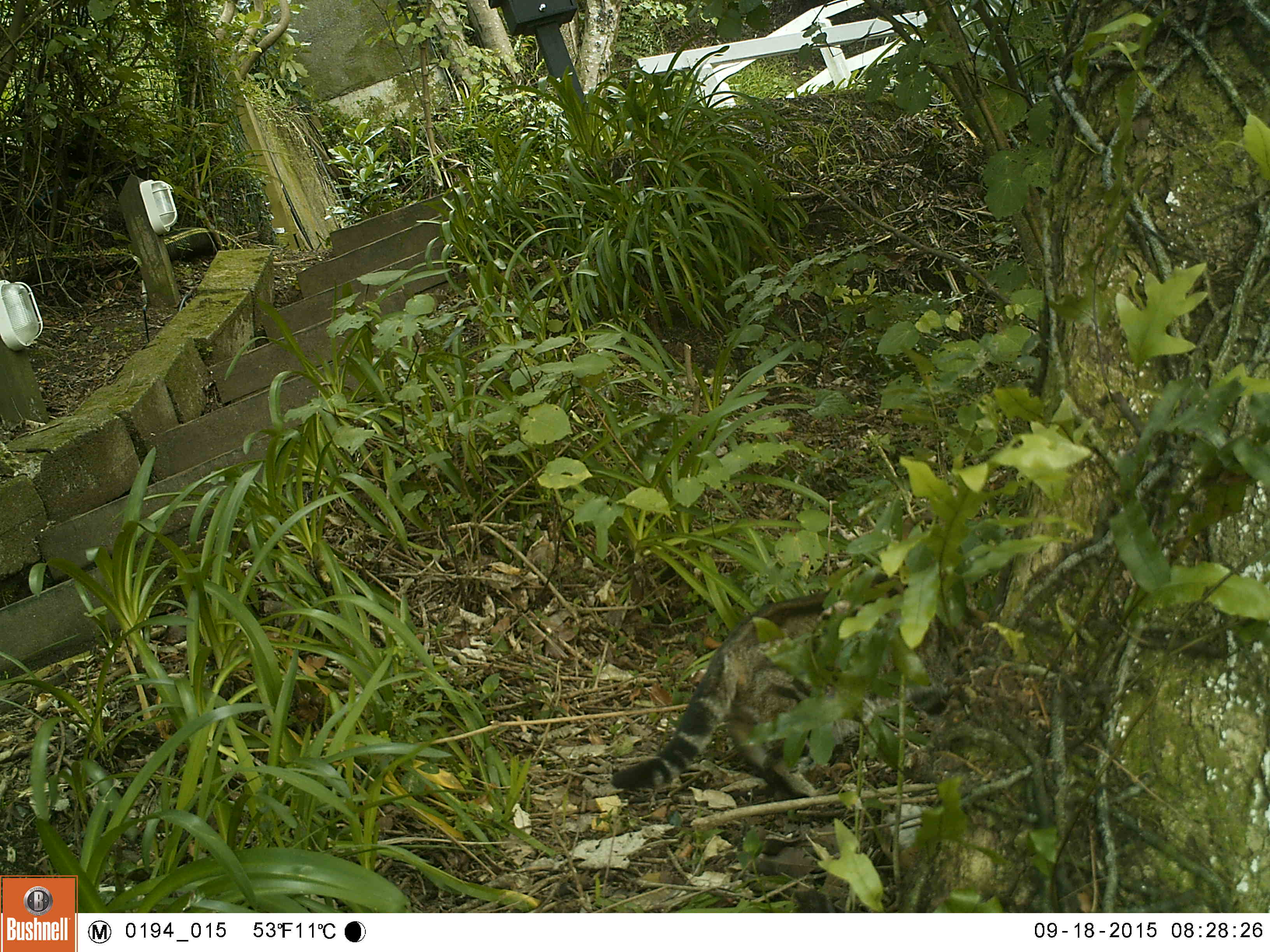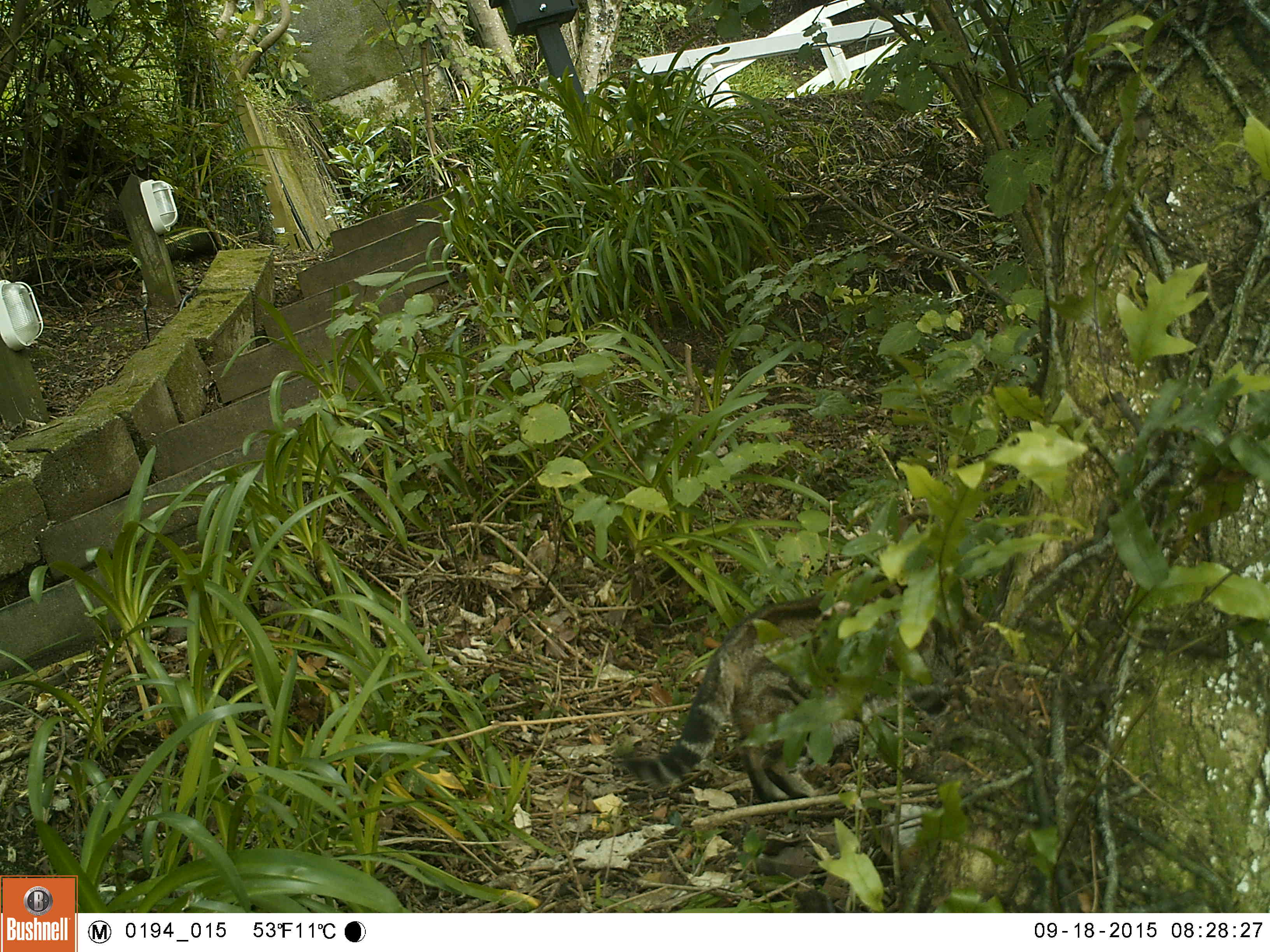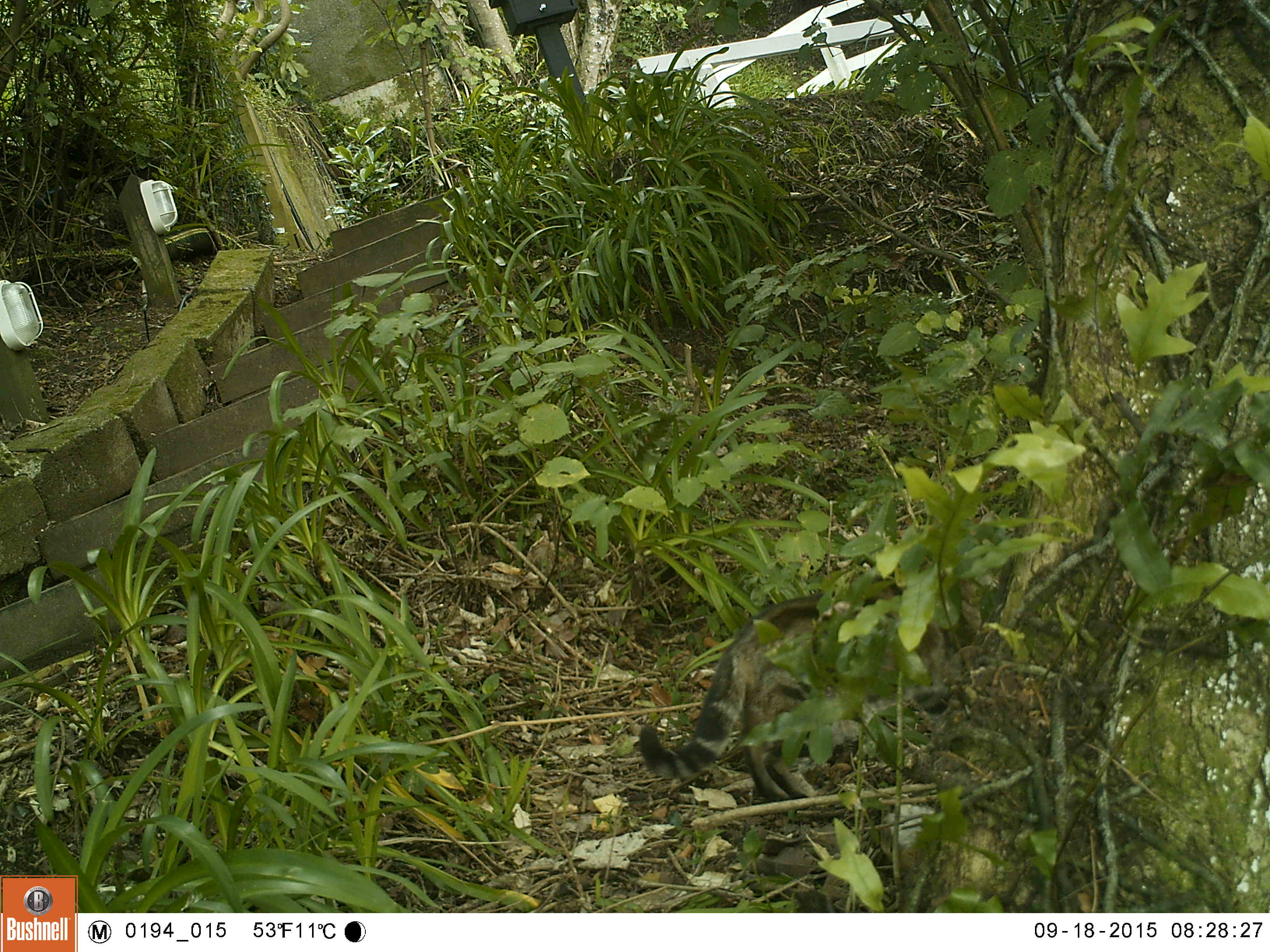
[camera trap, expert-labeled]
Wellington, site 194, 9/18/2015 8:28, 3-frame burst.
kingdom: Animalia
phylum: Chordata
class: Mammalia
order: Carnivora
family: Felidae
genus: Felis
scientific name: Felis catus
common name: cat